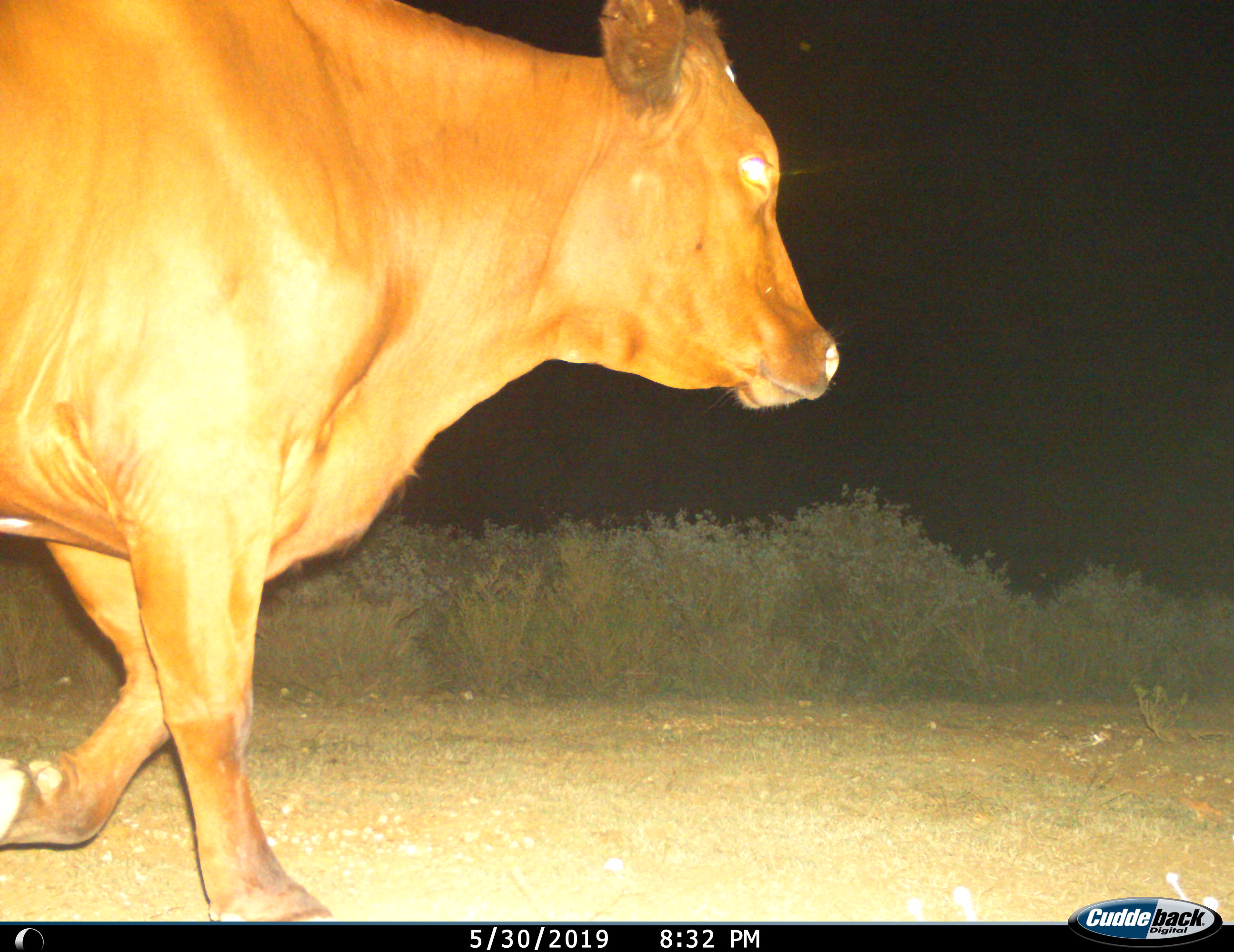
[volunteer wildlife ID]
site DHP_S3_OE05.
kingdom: Animalia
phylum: Chordata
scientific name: Vertebrata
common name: domestic animal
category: domesticanimal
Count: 1.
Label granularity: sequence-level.